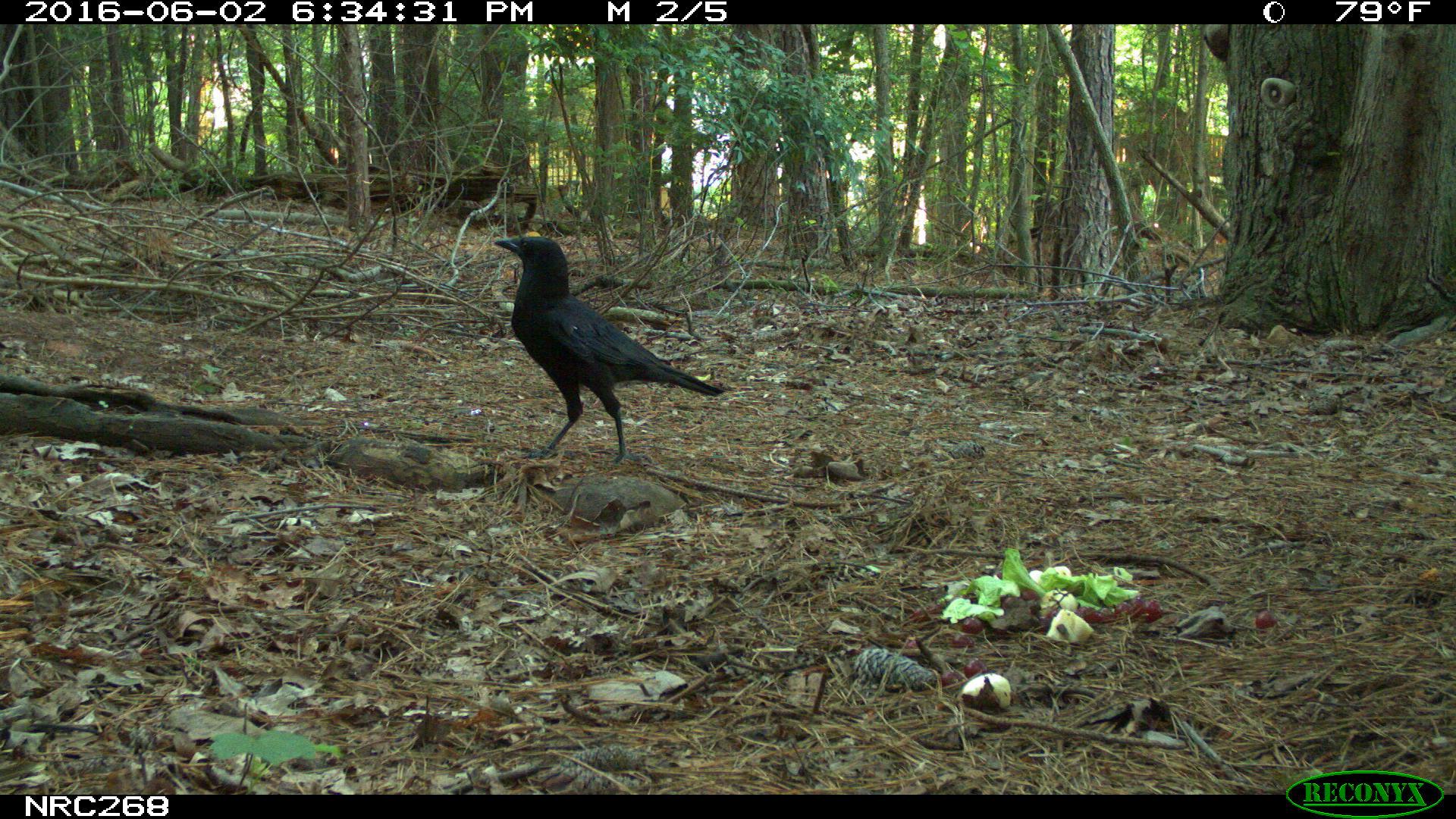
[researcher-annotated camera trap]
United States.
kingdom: Animalia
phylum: Chordata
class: Aves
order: Passeriformes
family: Corvidae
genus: Corvus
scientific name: Corvus brachyrhynchos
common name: american crow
American Crow (Corvus brachyrhynchos).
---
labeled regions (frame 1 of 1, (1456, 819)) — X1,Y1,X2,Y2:
American Crow: 502,223,739,480